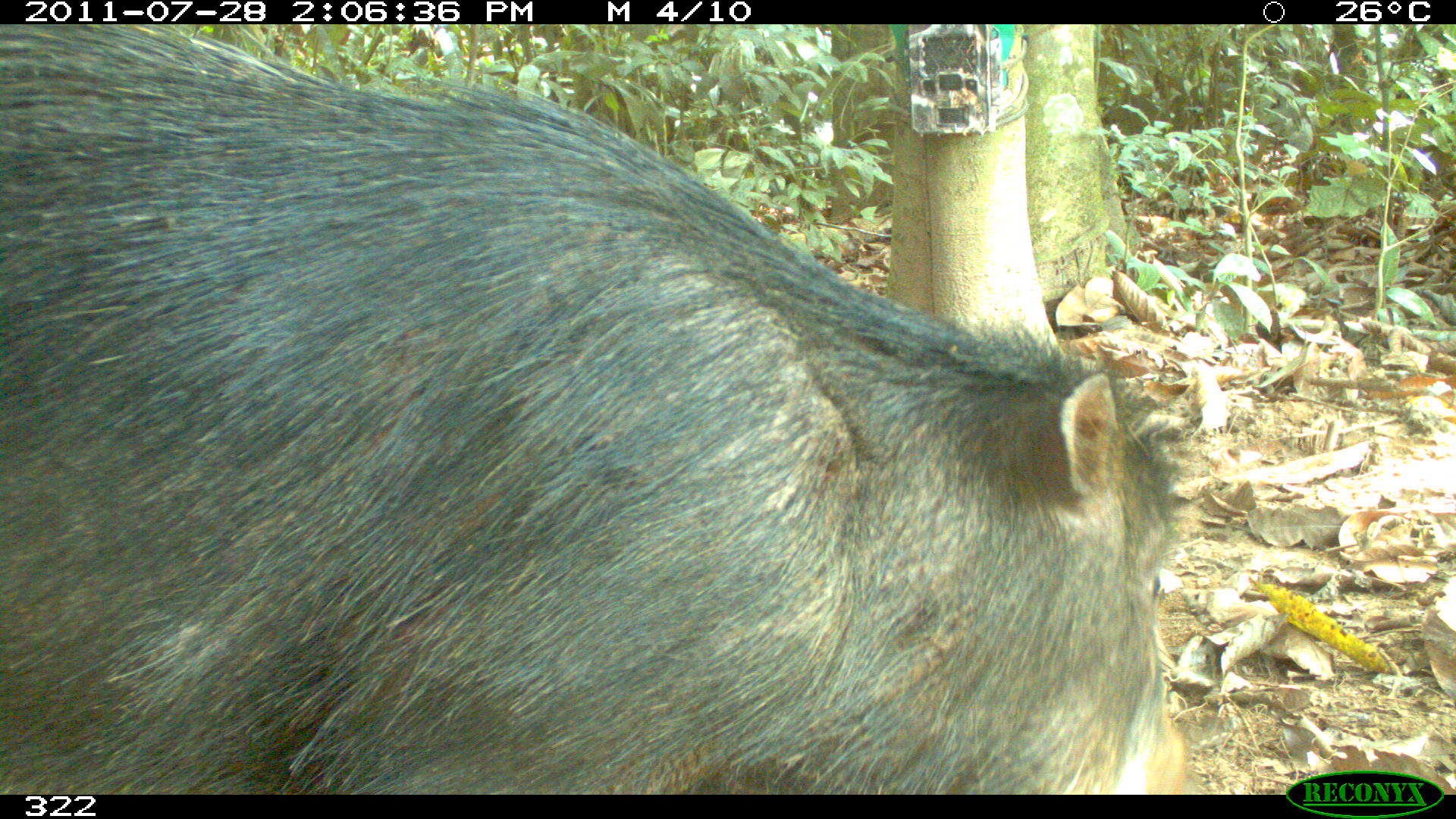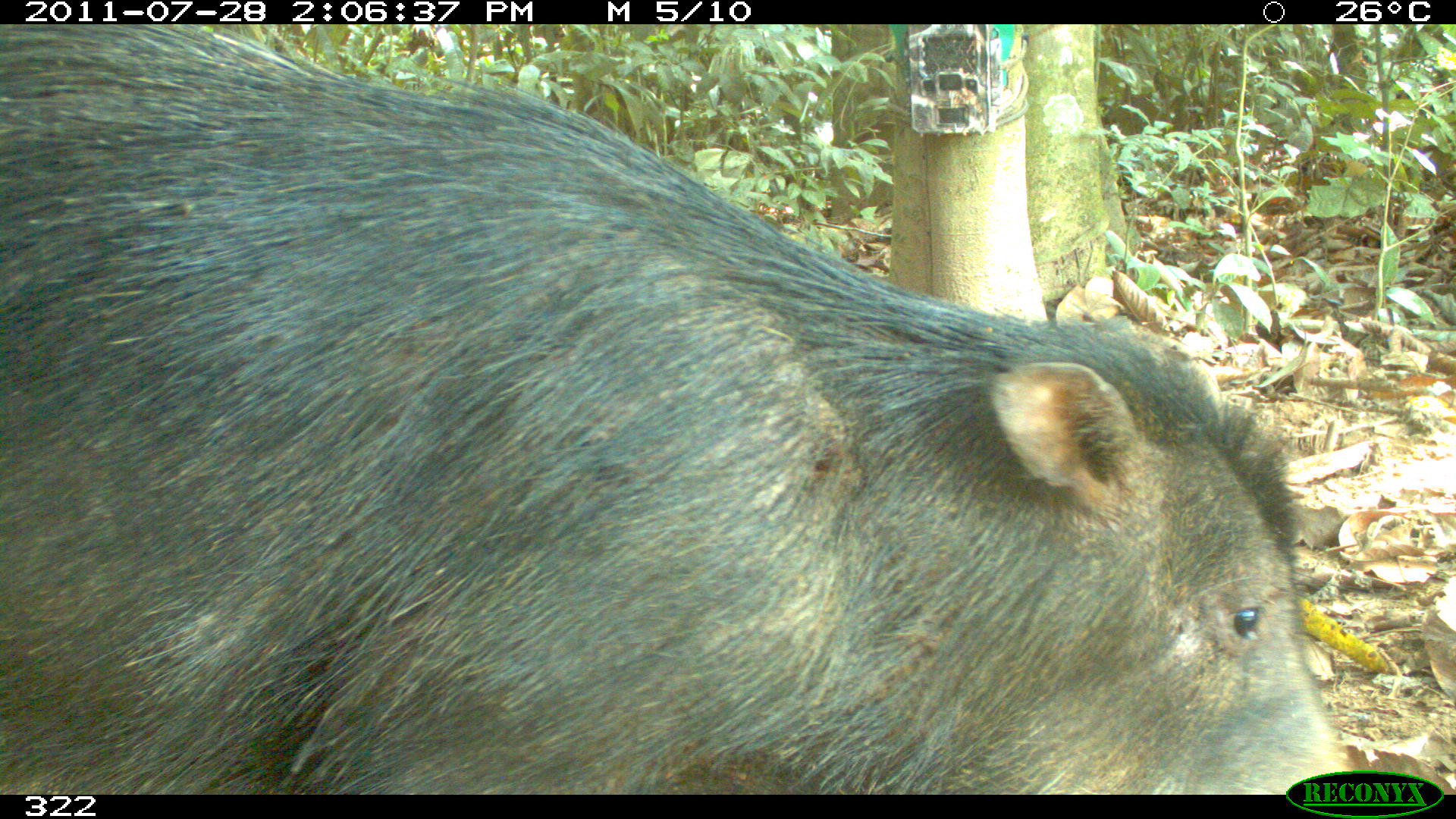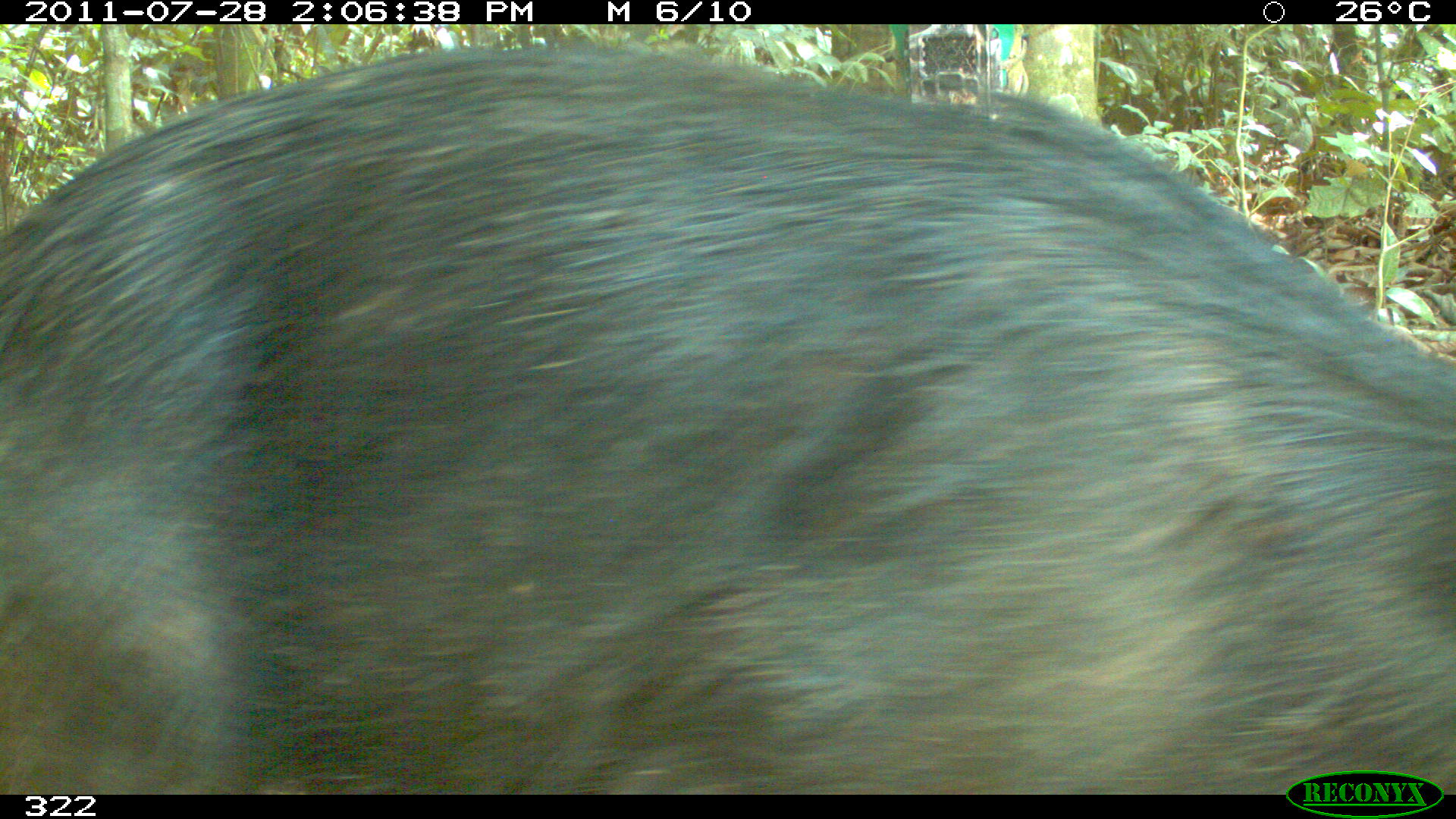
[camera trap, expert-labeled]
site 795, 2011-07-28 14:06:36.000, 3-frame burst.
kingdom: Animalia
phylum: Chordata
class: Mammalia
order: Artiodactyla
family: Tayassuidae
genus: Tayassu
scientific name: Tayassu pecari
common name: white-lipped peccary